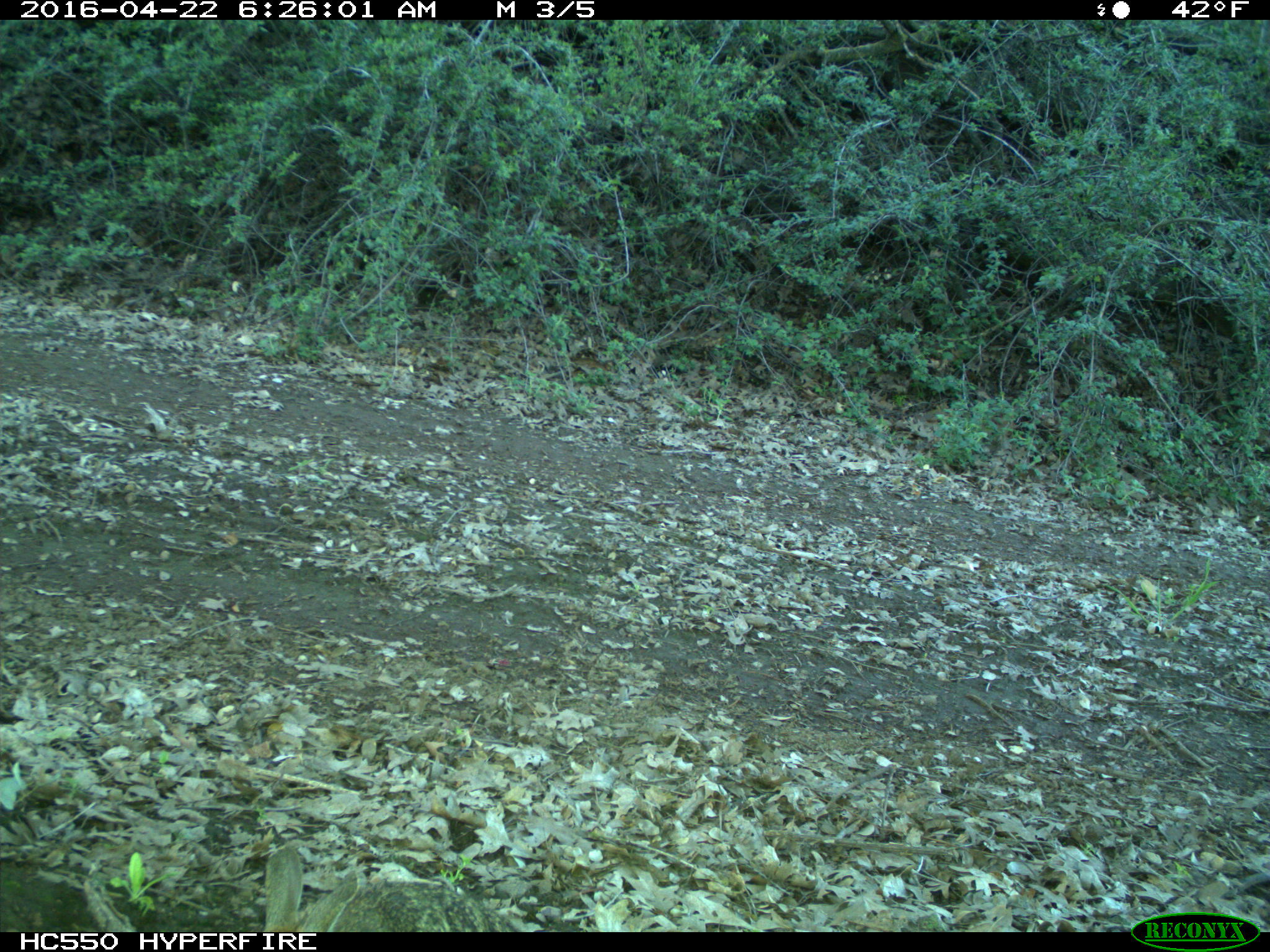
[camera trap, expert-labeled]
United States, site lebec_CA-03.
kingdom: Animalia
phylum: Chordata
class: Mammalia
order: Lagomorpha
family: Leporidae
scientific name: Leporidae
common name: rabbits and hares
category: unidentified rabbit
Unidentified rabbit (rabbits and hares) (Leporidae).